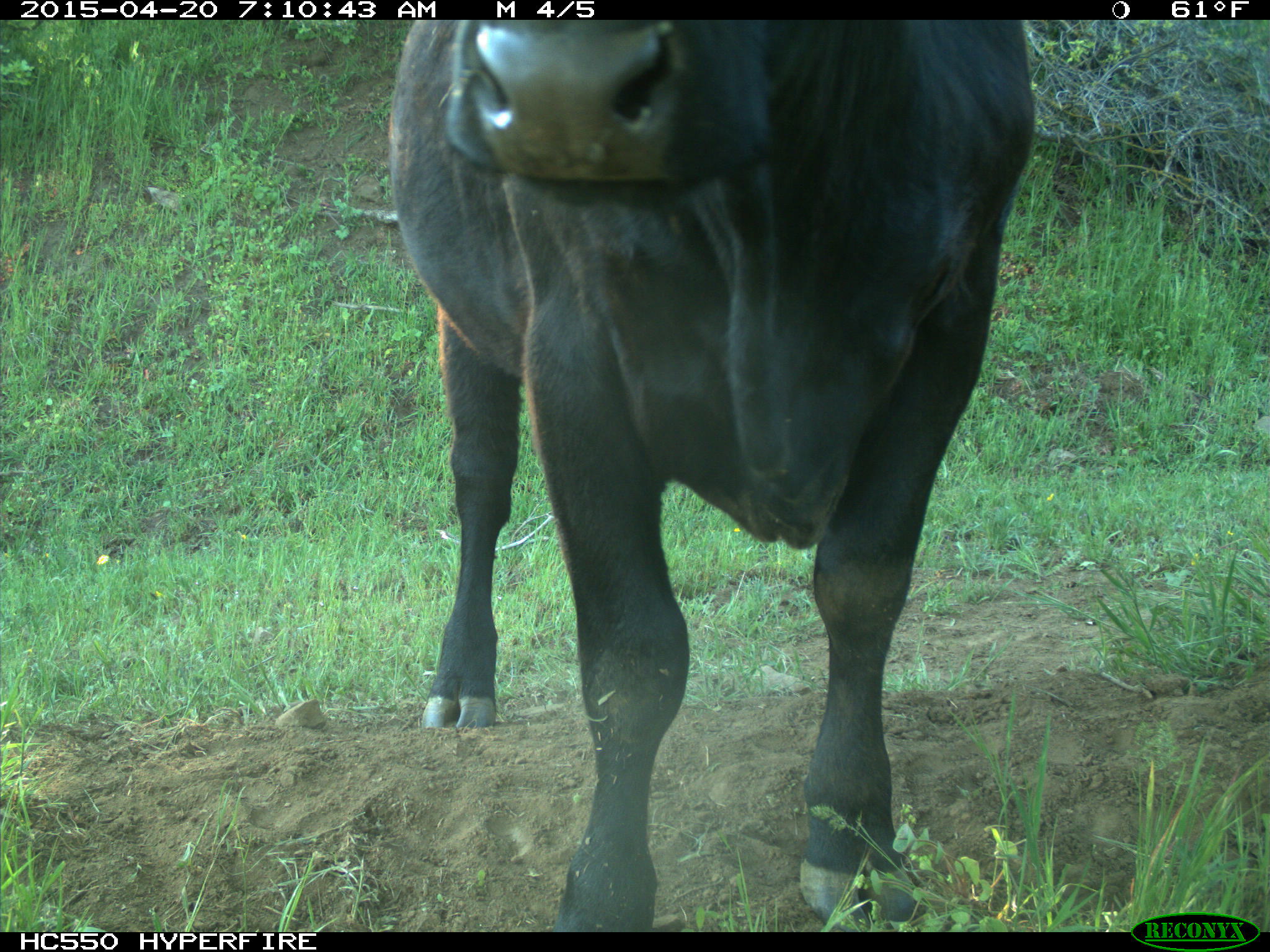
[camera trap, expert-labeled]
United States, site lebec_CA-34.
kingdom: Animalia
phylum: Chordata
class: Mammalia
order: Artiodactyla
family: Bovidae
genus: Bos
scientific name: Bos taurus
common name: domestic cow